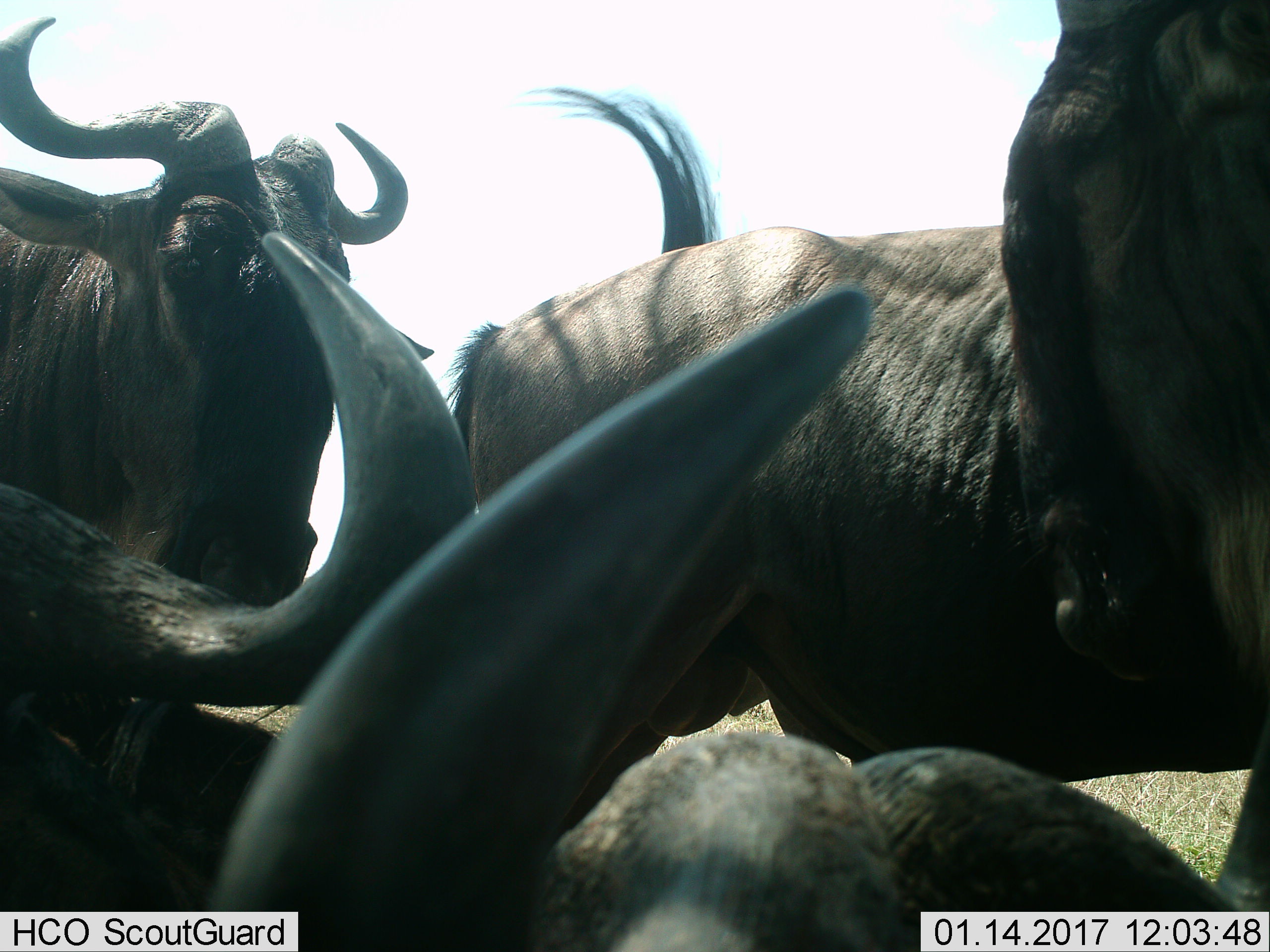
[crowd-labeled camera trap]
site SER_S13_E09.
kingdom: Animalia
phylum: Chordata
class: Mammalia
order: Artiodactyla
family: Bovidae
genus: Connochaetes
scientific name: Connochaetes taurinus taurinus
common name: blue wildebeest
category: wildebeestblue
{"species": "wildebeestblue (blue wildebeest) (Connochaetes taurinus taurinus)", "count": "4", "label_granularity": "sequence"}